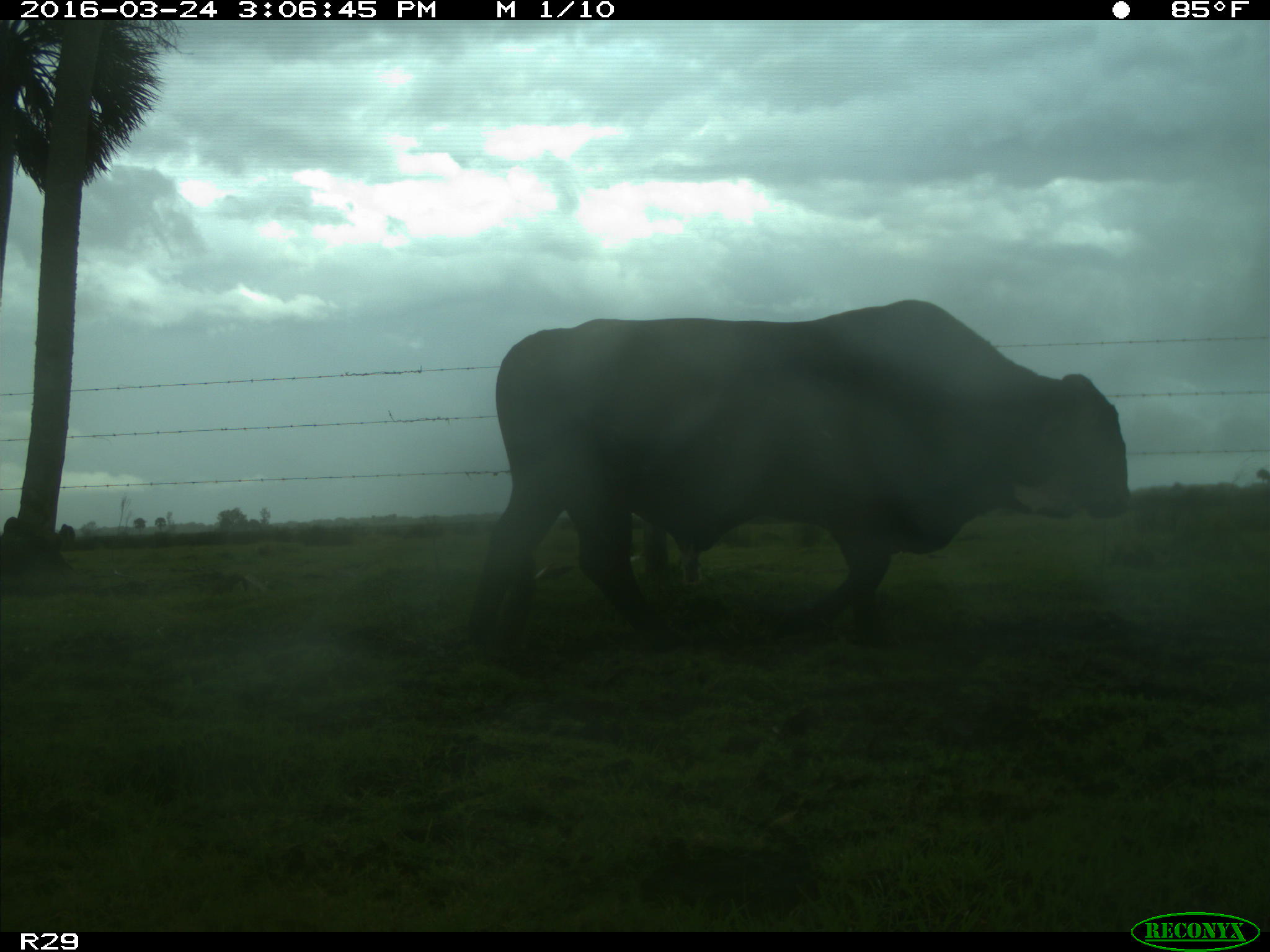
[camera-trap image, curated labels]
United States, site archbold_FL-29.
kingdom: Animalia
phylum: Chordata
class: Mammalia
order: Artiodactyla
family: Bovidae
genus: Bos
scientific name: Bos taurus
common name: domestic cow